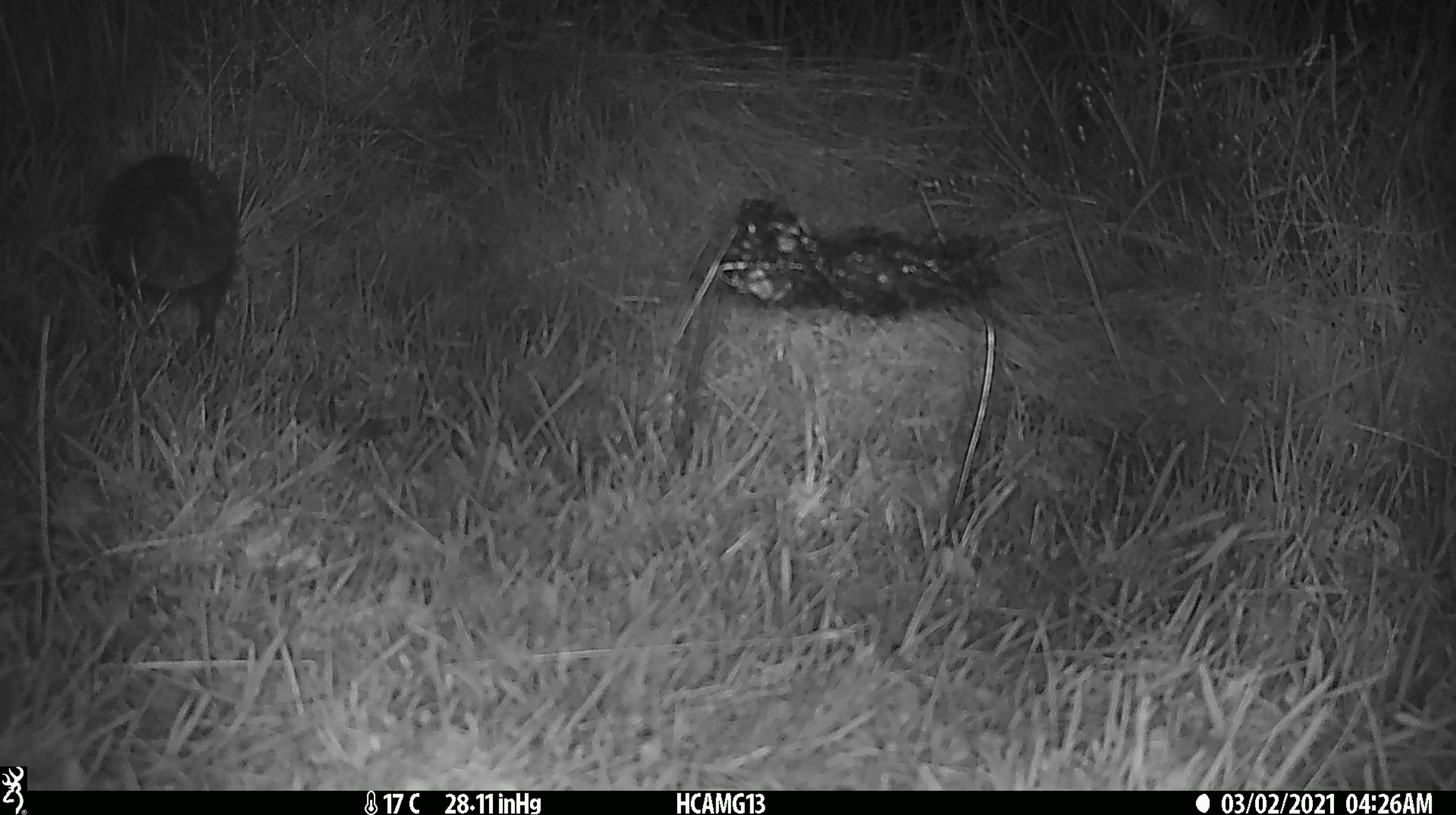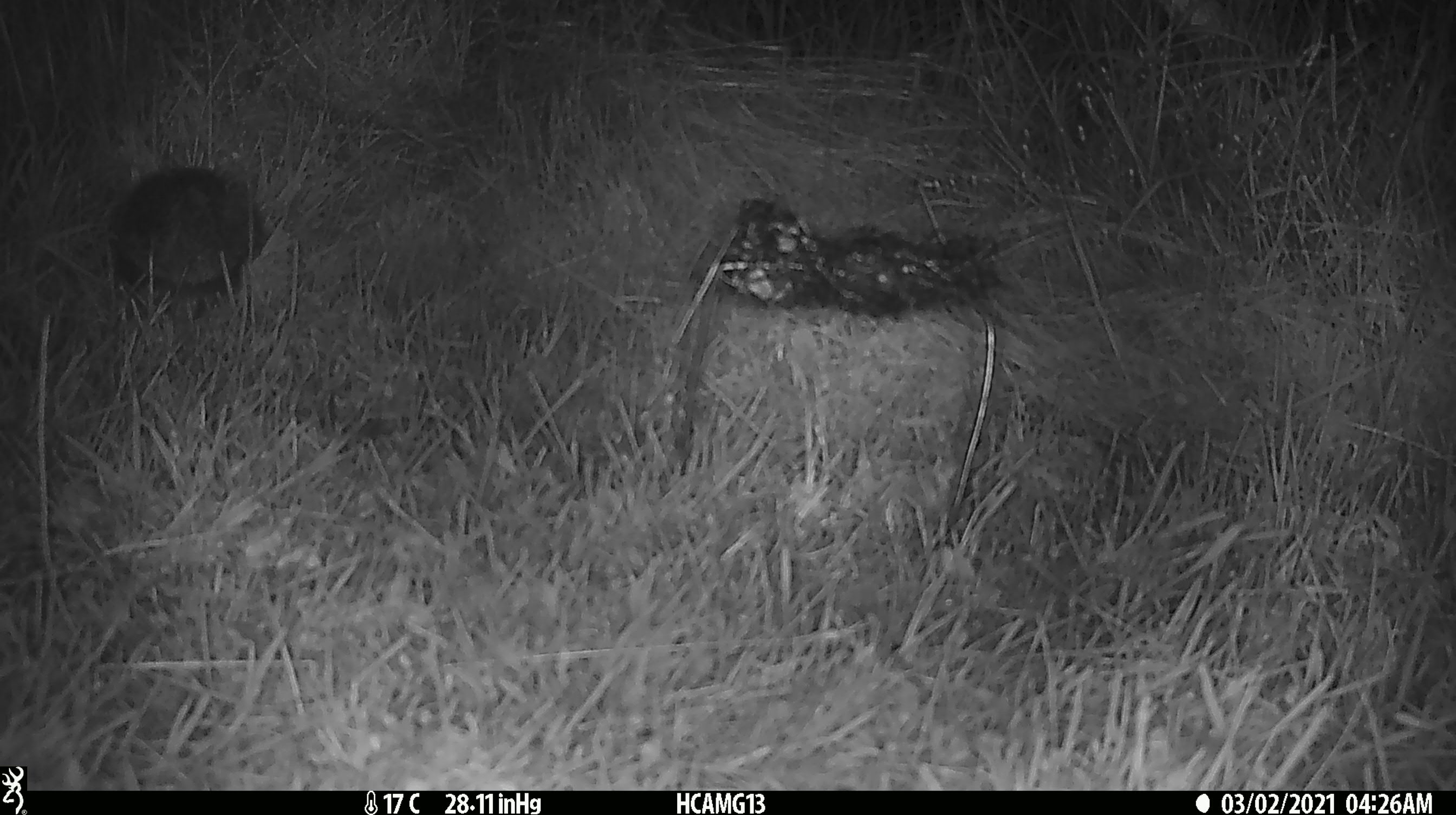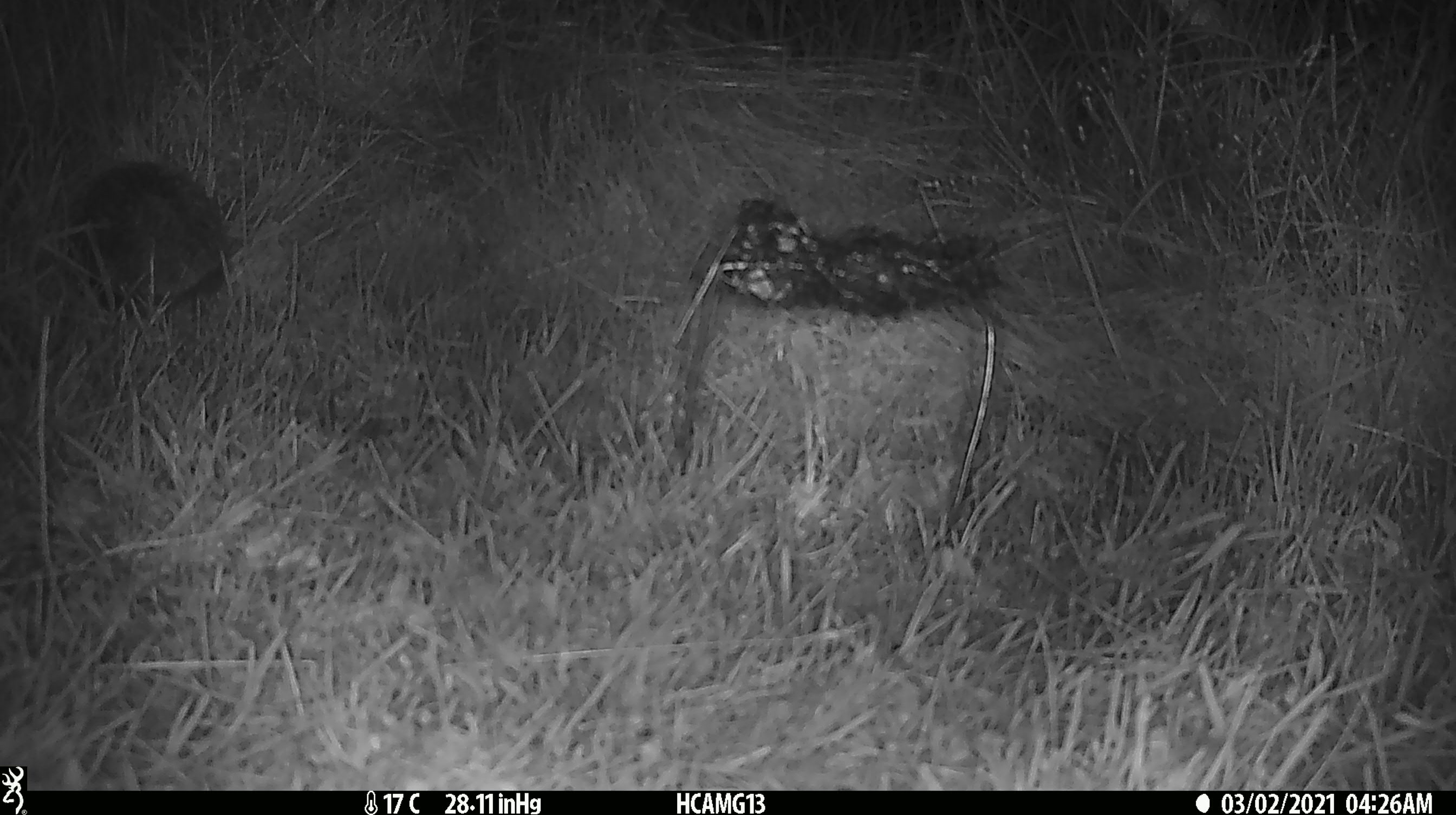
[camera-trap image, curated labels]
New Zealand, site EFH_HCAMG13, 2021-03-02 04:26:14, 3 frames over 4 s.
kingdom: Animalia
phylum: Chordata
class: Mammalia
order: Eulipotyphla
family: Erinaceidae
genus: Erinaceus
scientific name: Erinaceus europaeus europaeus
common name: european hedgehog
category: hedgehog